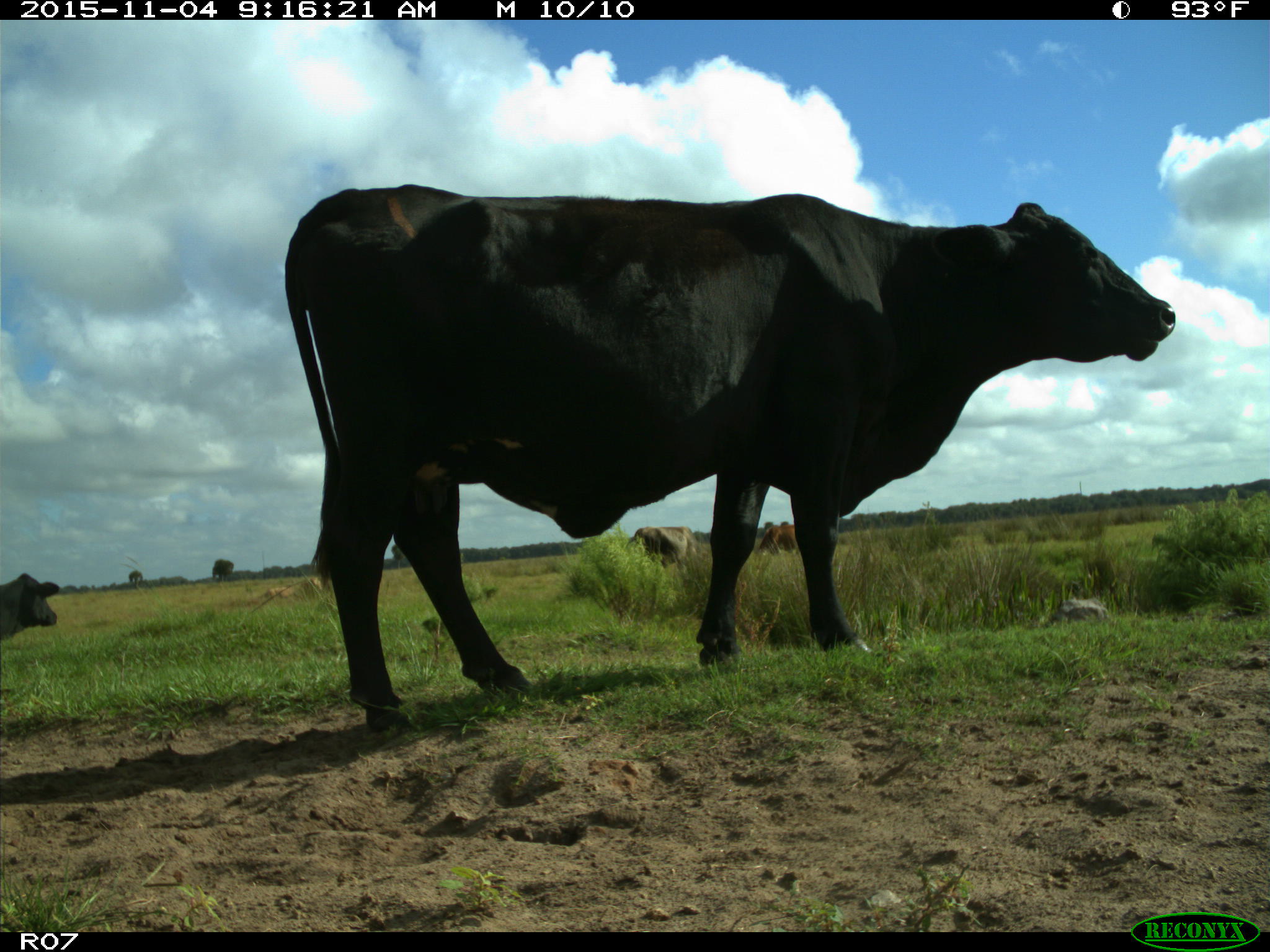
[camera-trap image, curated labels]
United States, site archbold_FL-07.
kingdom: Animalia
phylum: Chordata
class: Mammalia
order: Artiodactyla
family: Bovidae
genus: Bos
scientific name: Bos taurus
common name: domestic cow